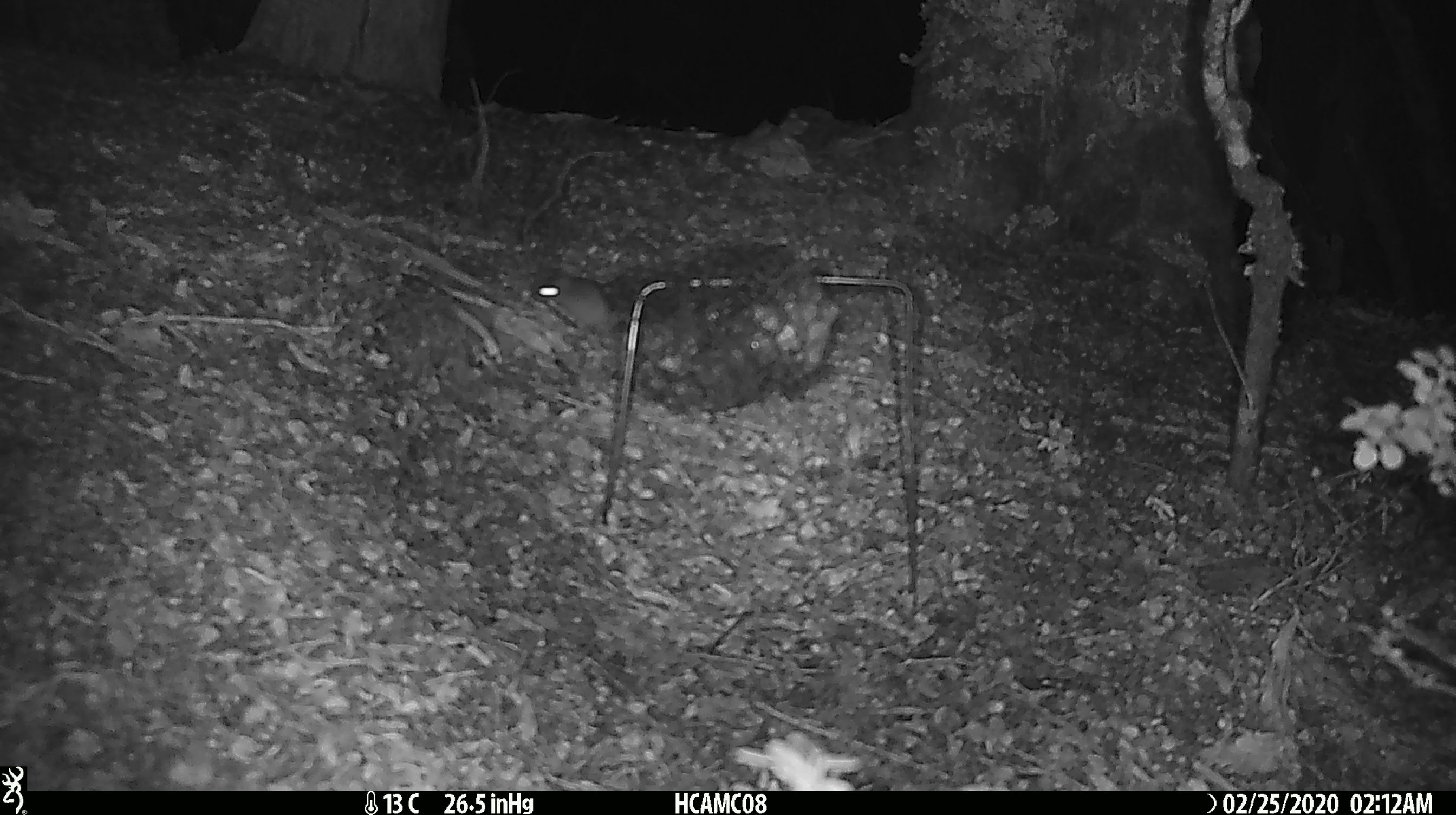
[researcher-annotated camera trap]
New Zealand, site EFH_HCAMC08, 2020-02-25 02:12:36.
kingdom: Animalia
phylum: Chordata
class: Mammalia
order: Rodentia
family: Muridae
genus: Mus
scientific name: Mus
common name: mouse